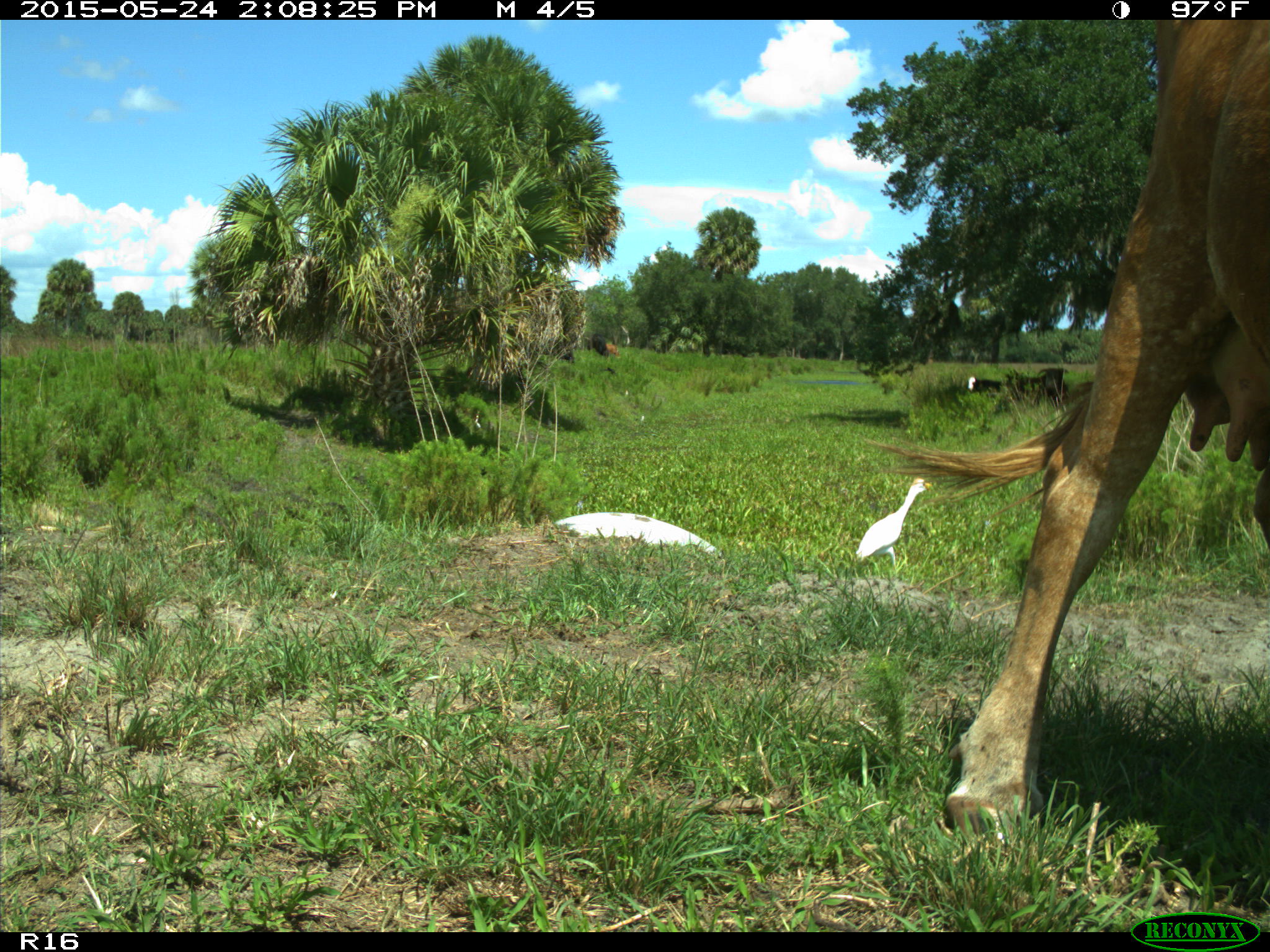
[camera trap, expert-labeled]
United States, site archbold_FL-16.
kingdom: Animalia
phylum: Chordata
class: Mammalia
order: Artiodactyla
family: Bovidae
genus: Bos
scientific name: Bos taurus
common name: domestic cow